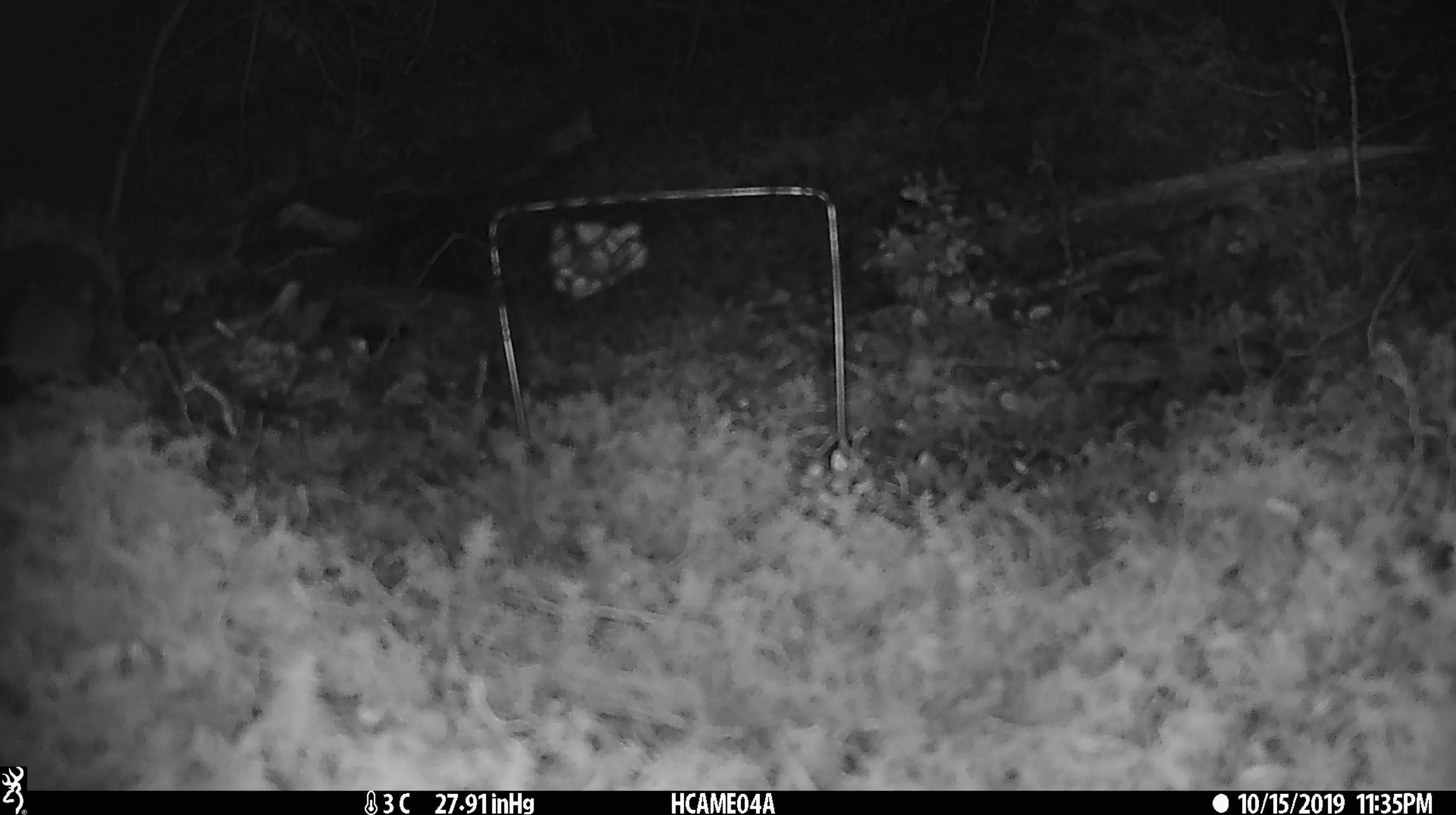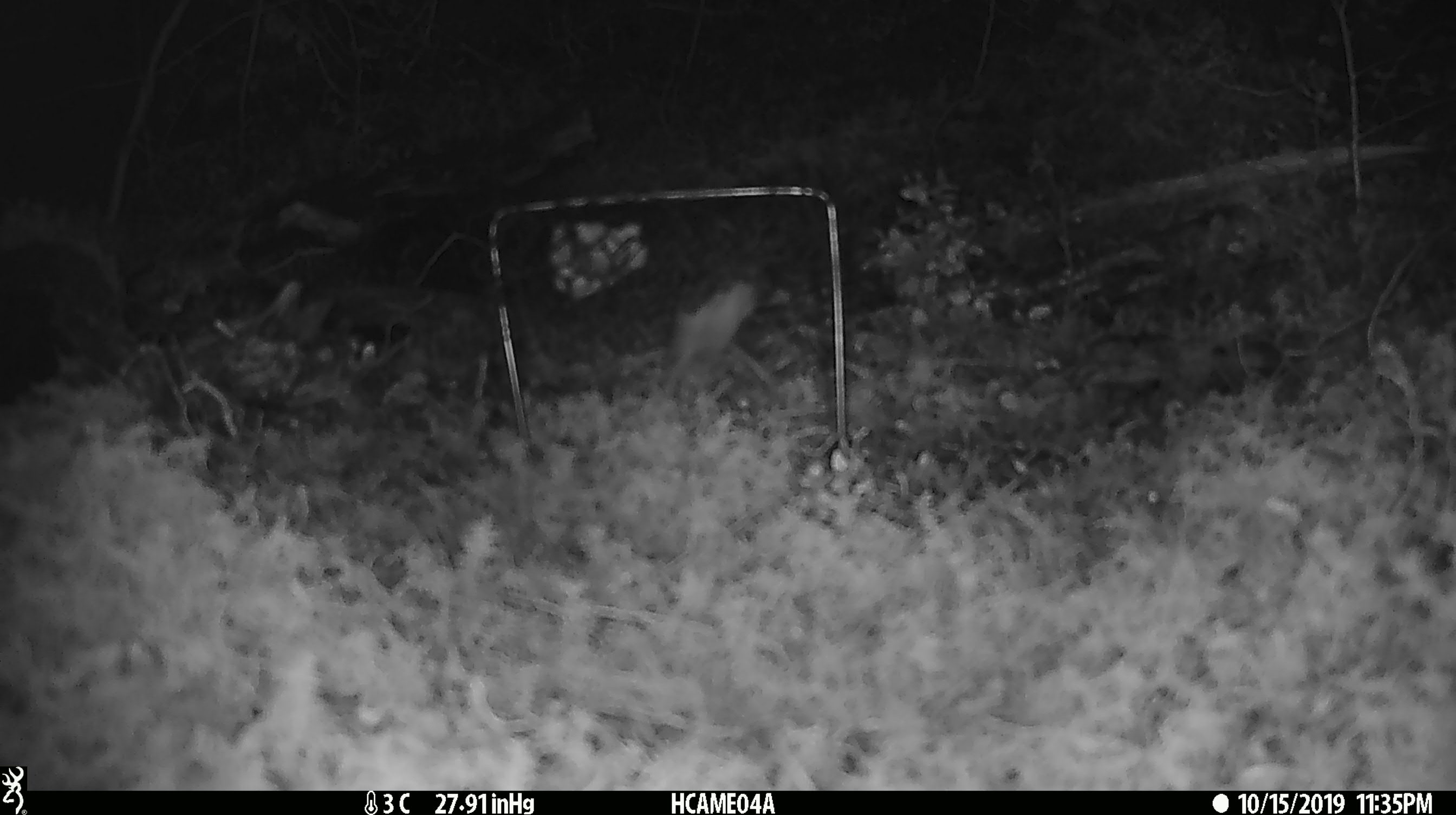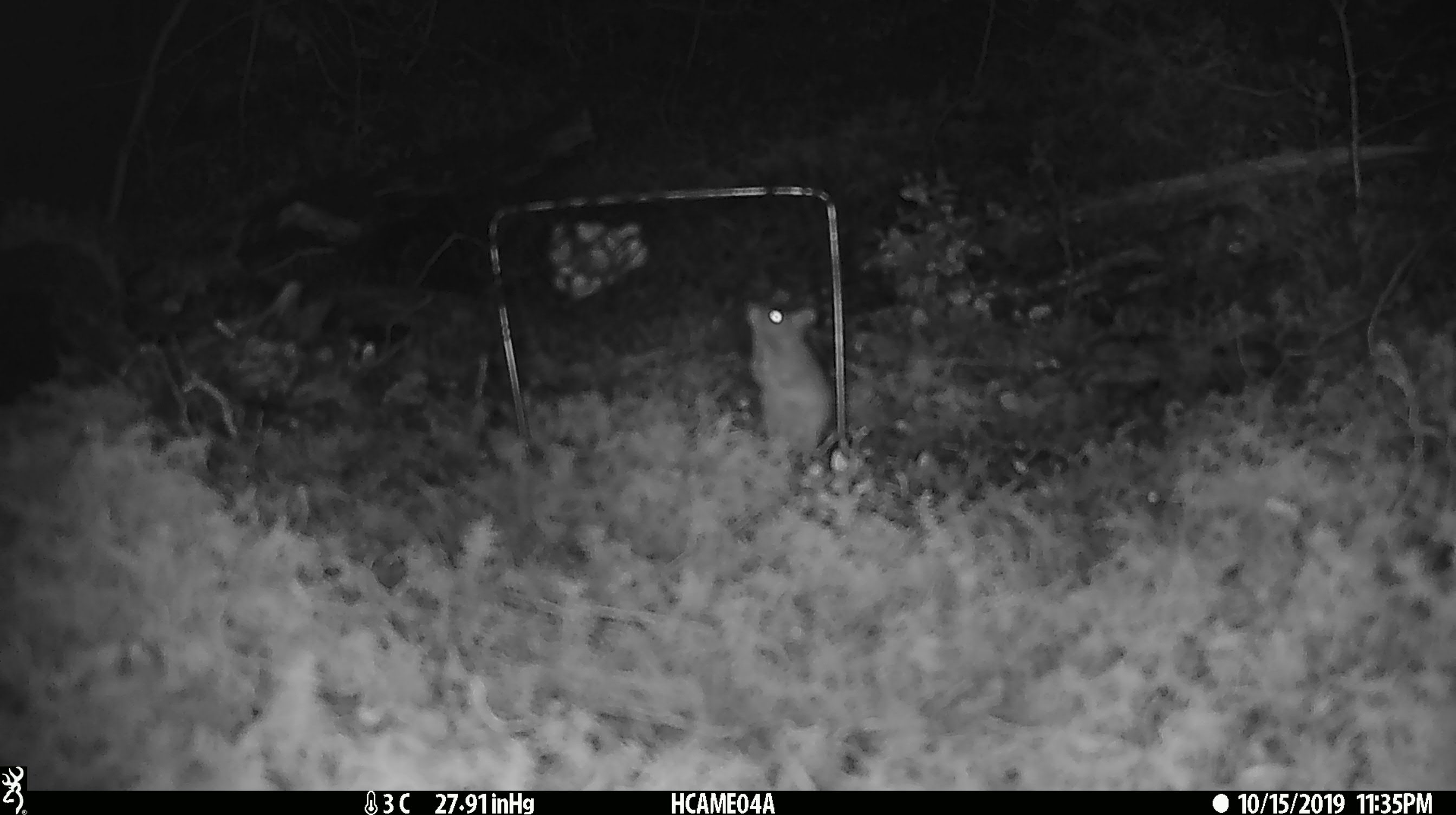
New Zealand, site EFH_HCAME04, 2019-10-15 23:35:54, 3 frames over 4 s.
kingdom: Animalia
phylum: Chordata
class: Mammalia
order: Rodentia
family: Muridae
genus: Mus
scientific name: Mus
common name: mouse